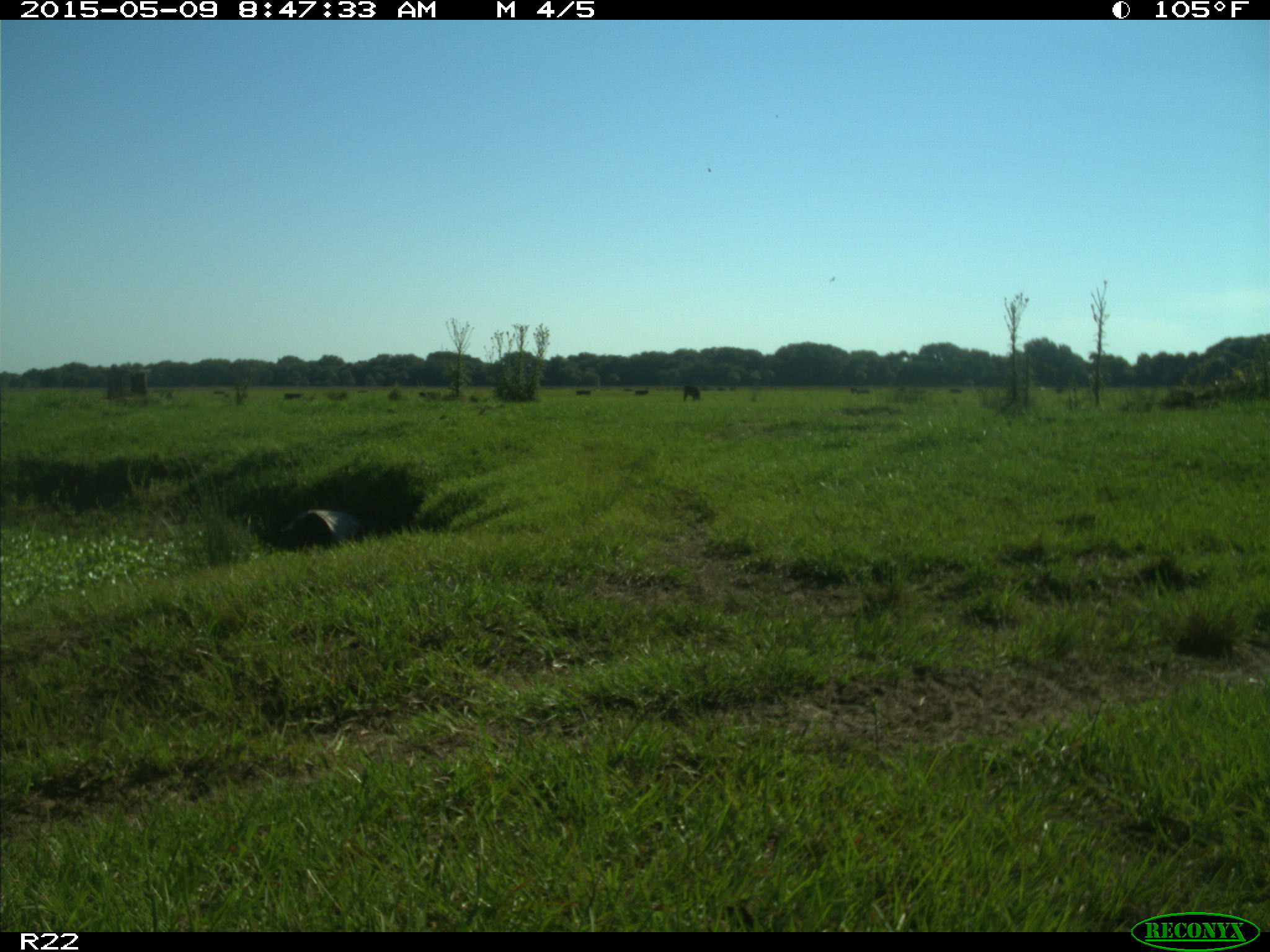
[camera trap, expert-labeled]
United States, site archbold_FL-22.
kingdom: Animalia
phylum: Chordata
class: Mammalia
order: Artiodactyla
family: Bovidae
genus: Bos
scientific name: Bos taurus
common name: domestic cow